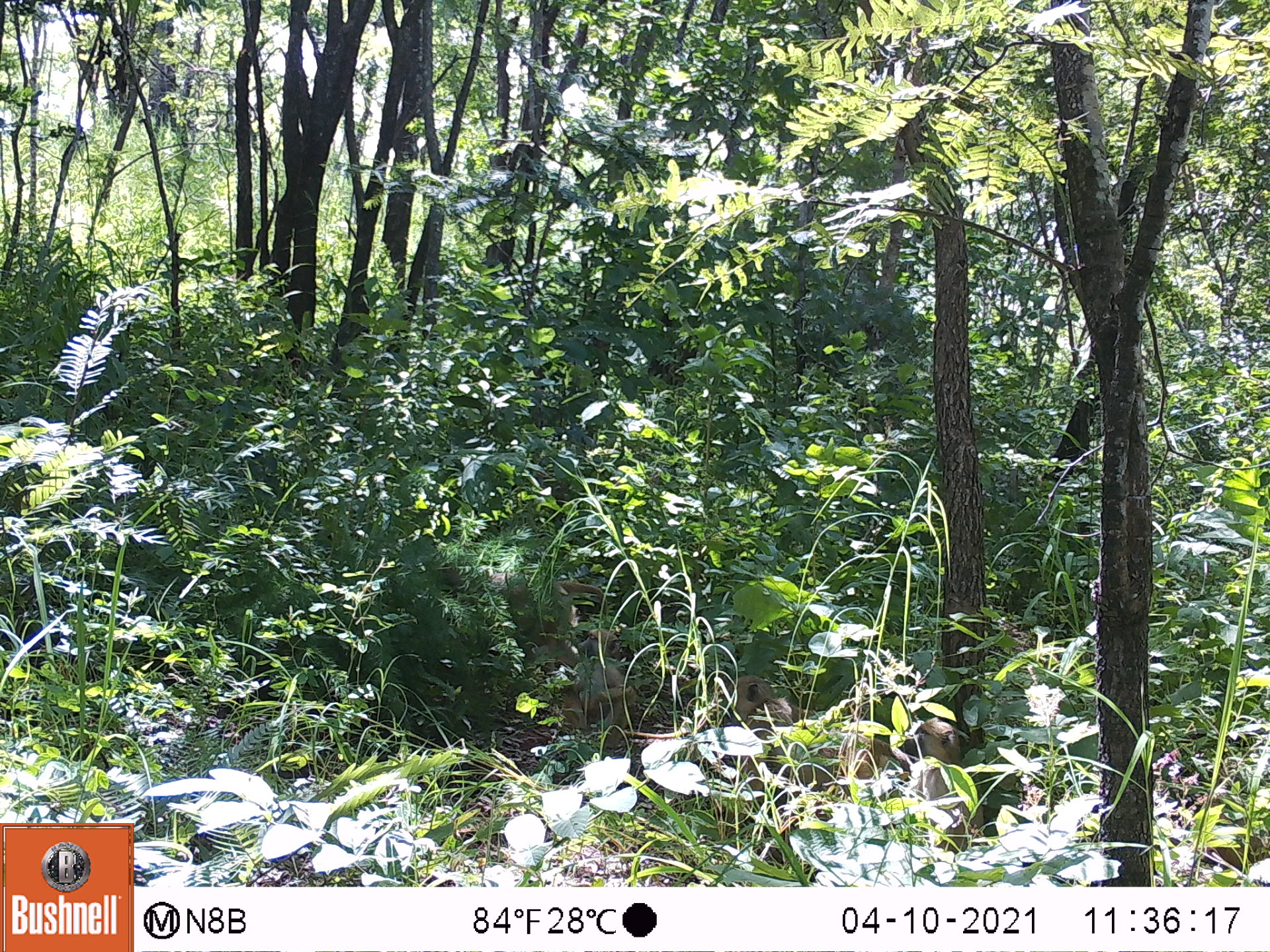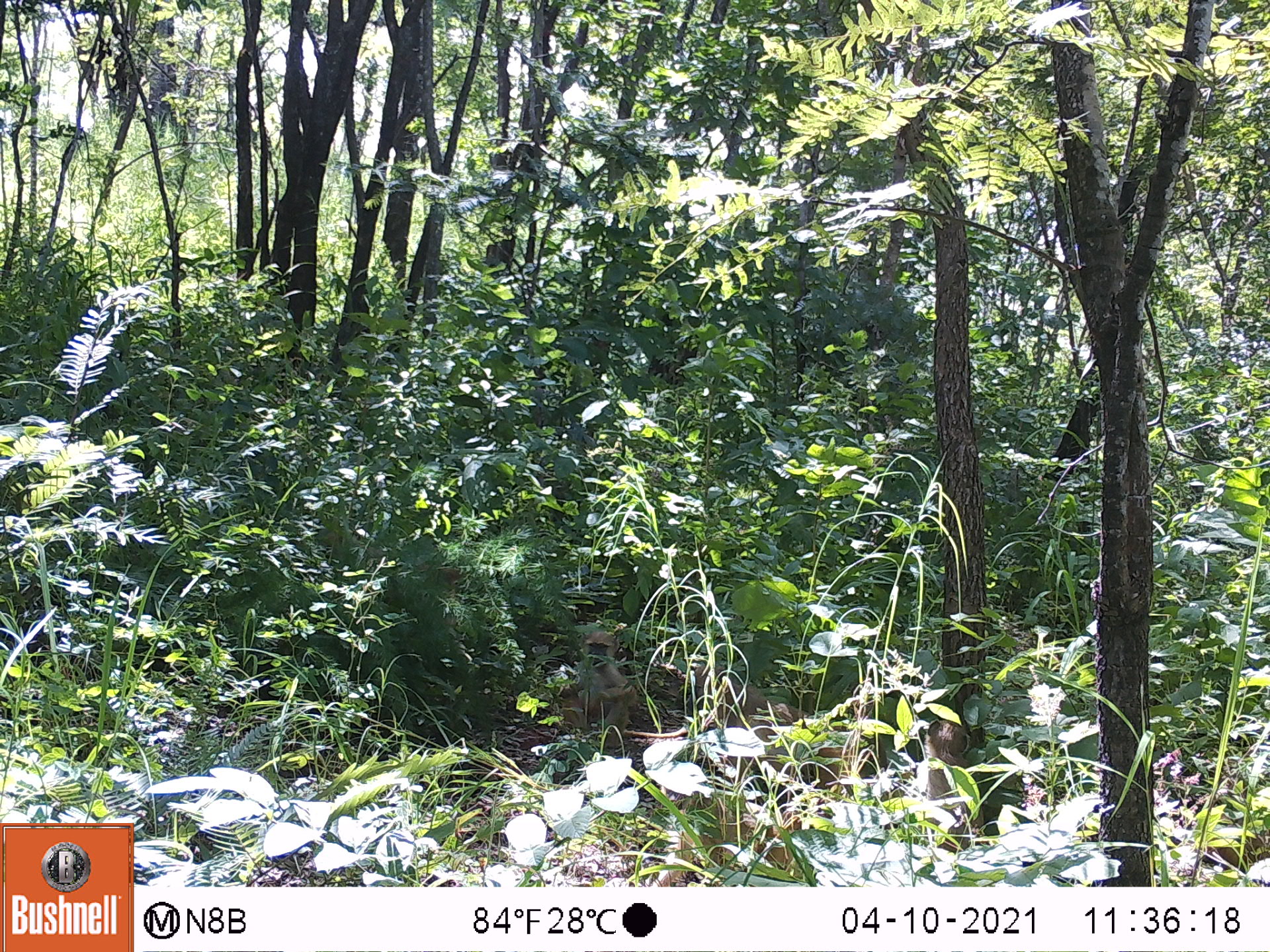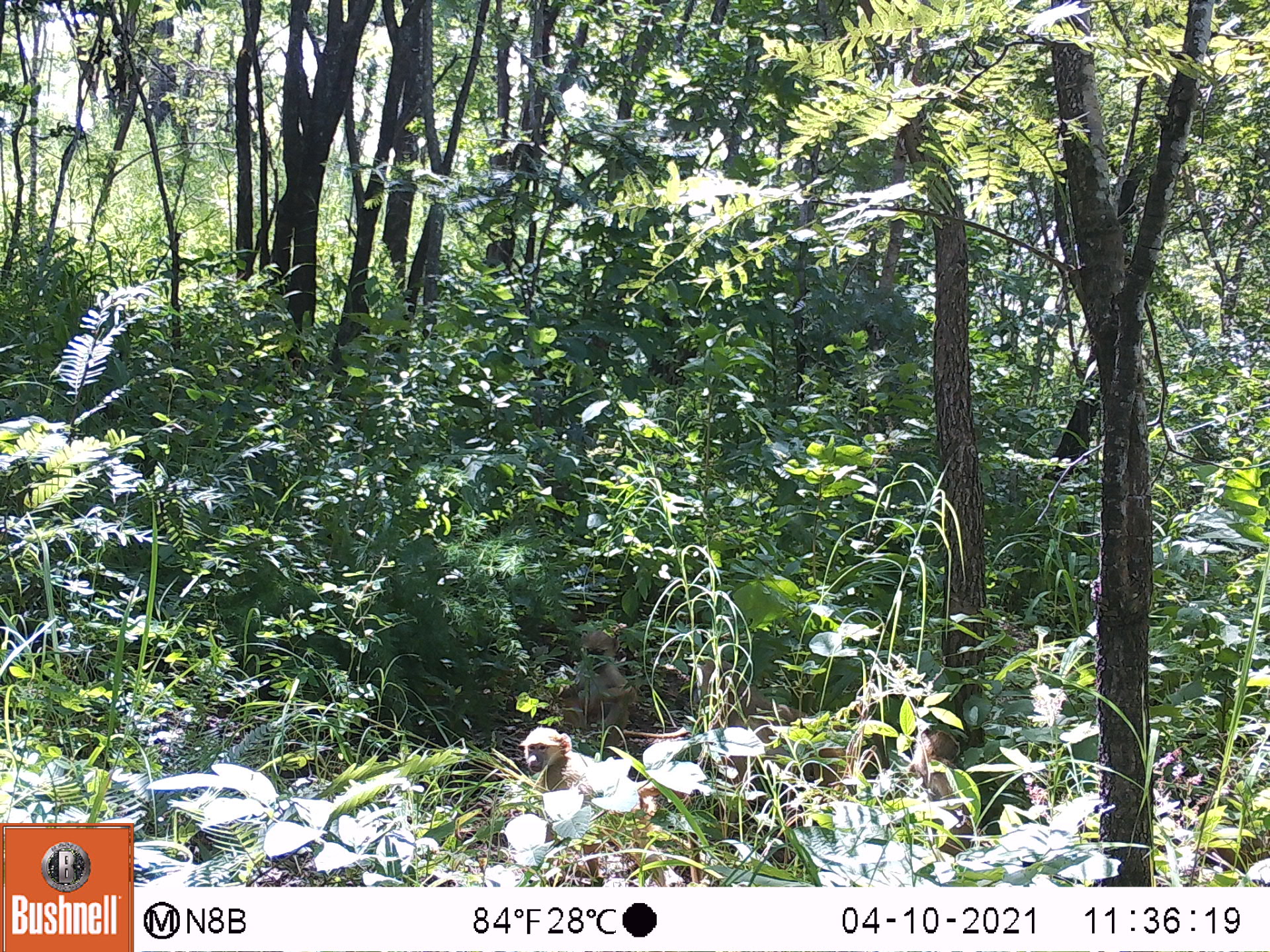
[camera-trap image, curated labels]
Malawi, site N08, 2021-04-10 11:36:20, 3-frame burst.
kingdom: Animalia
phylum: Chordata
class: Mammalia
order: Primates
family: Cercopithecidae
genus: Papio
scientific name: Papio cynocephalus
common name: yellow baboon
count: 4